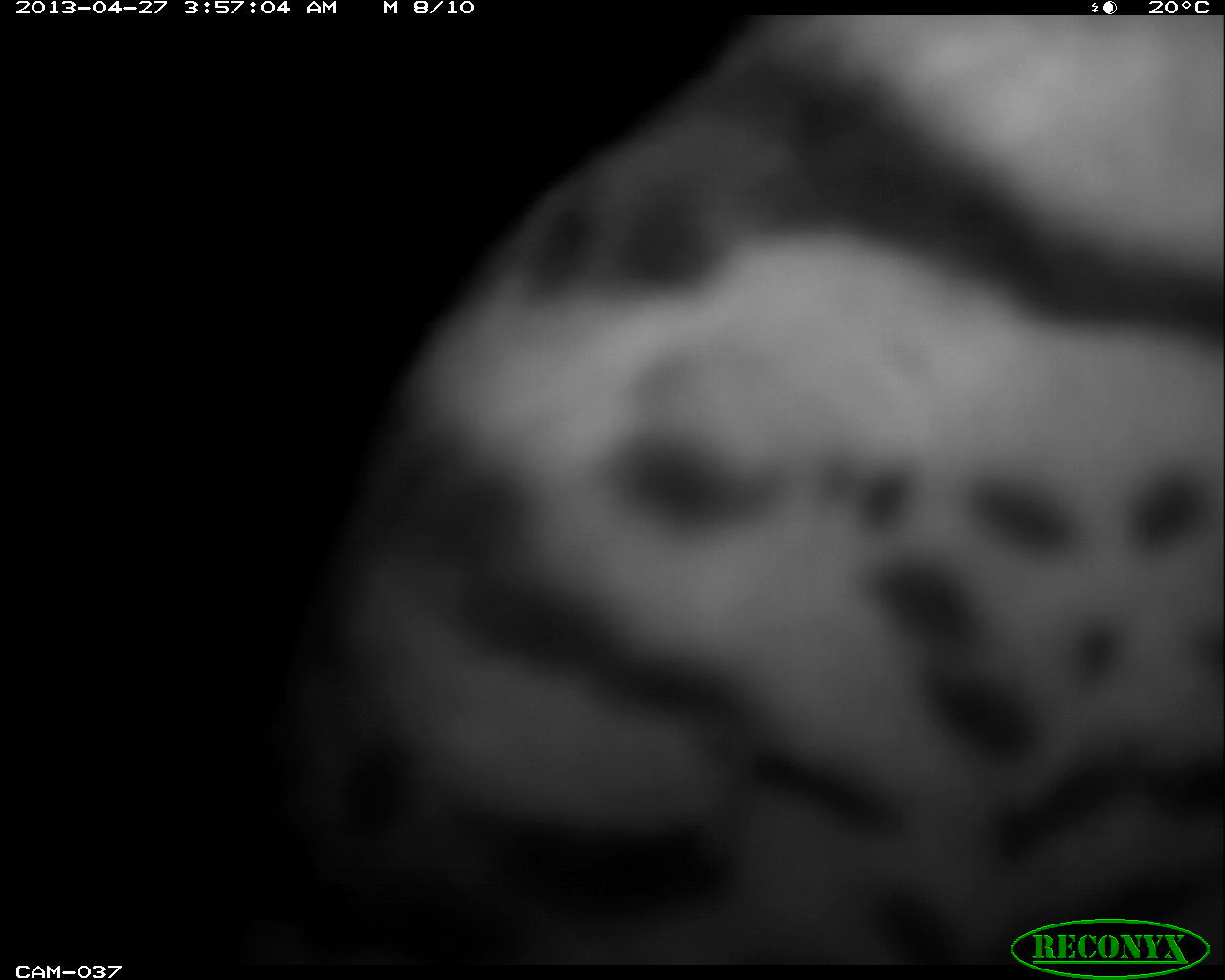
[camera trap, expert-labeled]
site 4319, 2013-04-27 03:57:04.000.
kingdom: Animalia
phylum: Chordata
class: Mammalia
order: Carnivora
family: Felidae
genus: Leopardus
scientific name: Leopardus pardalis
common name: ocelot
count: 1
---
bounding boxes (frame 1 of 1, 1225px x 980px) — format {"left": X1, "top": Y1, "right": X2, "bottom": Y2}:
leopardus pardalis: {"left": 233, "top": 14, "right": 1222, "bottom": 960}